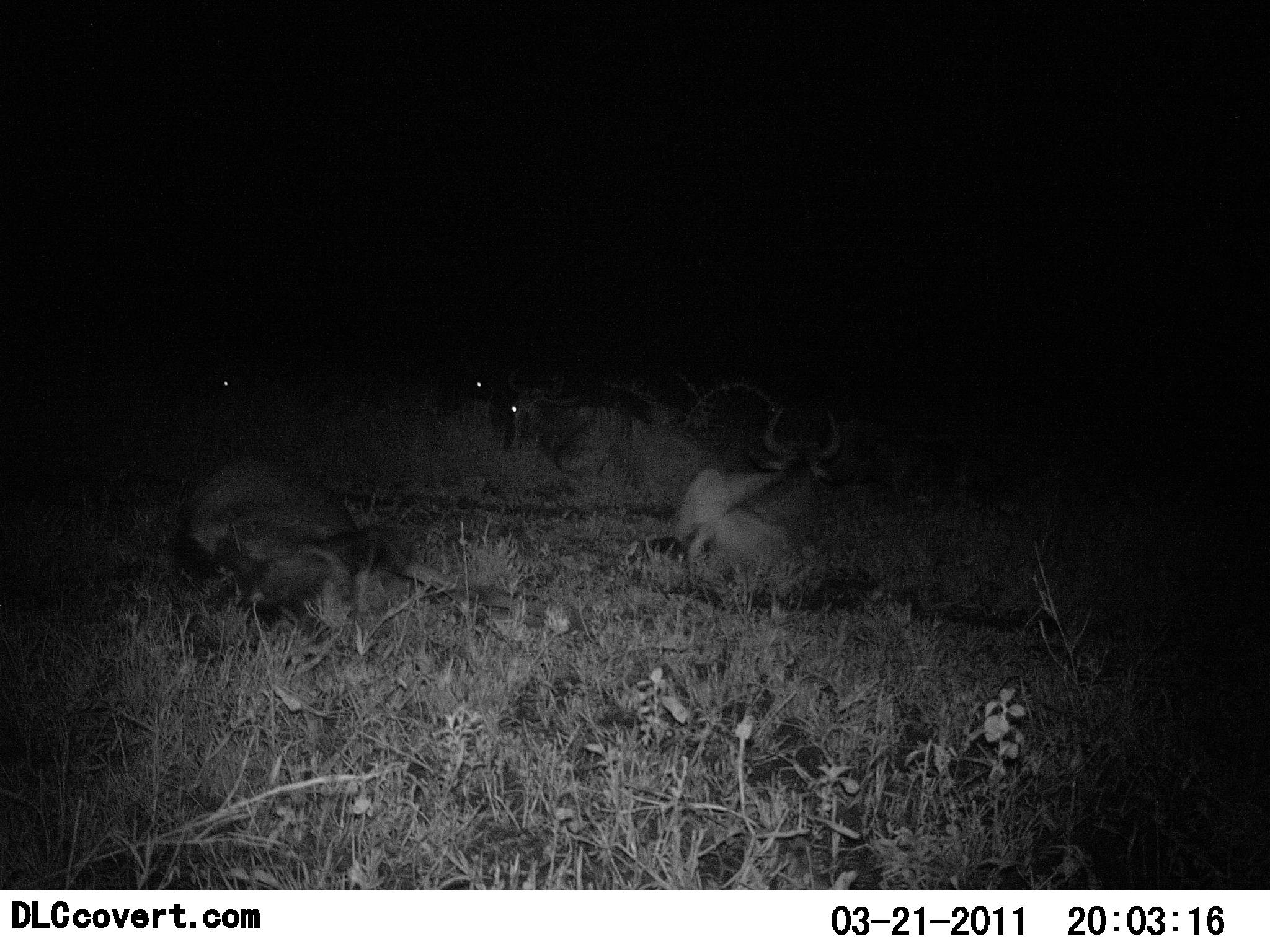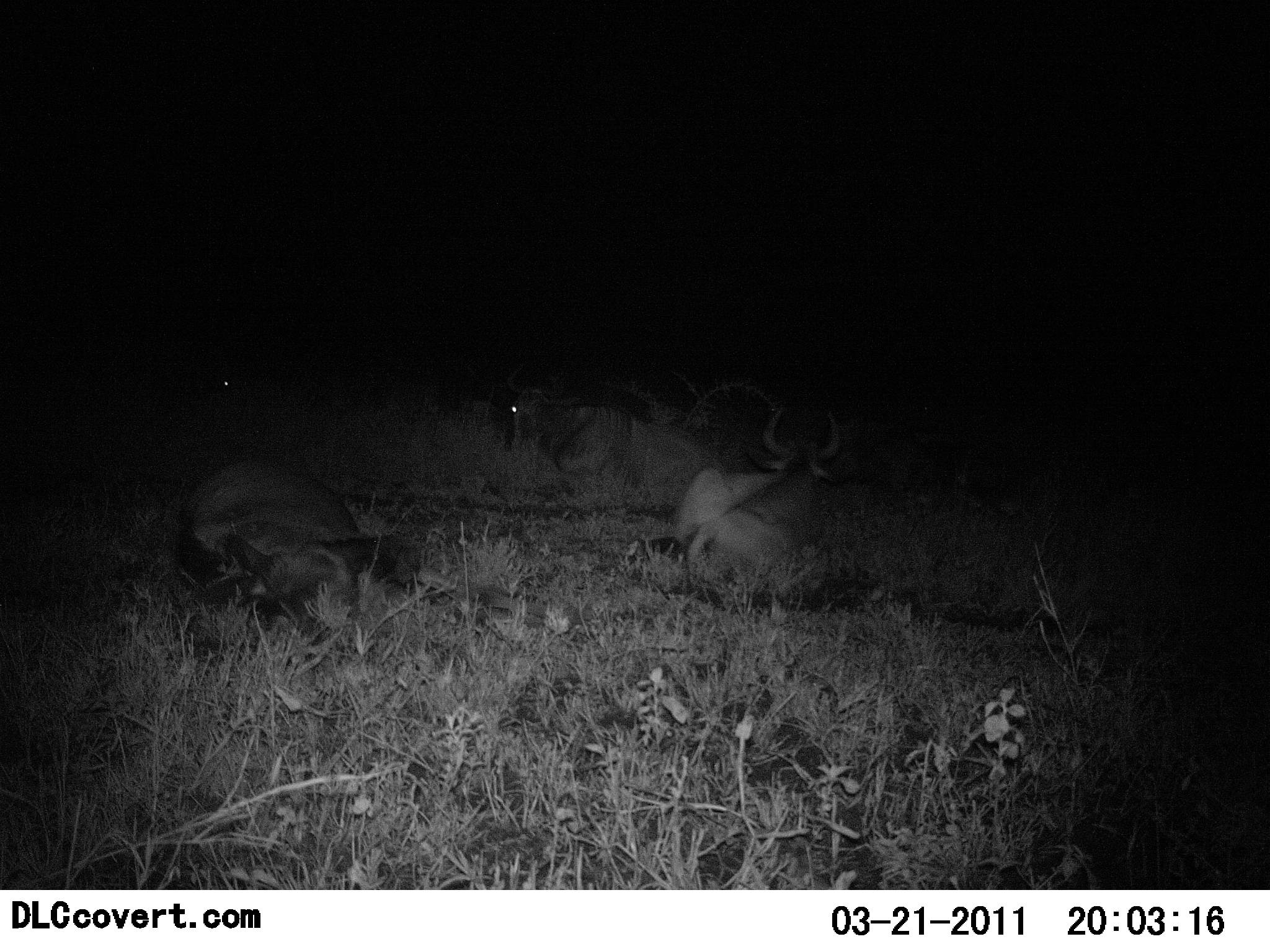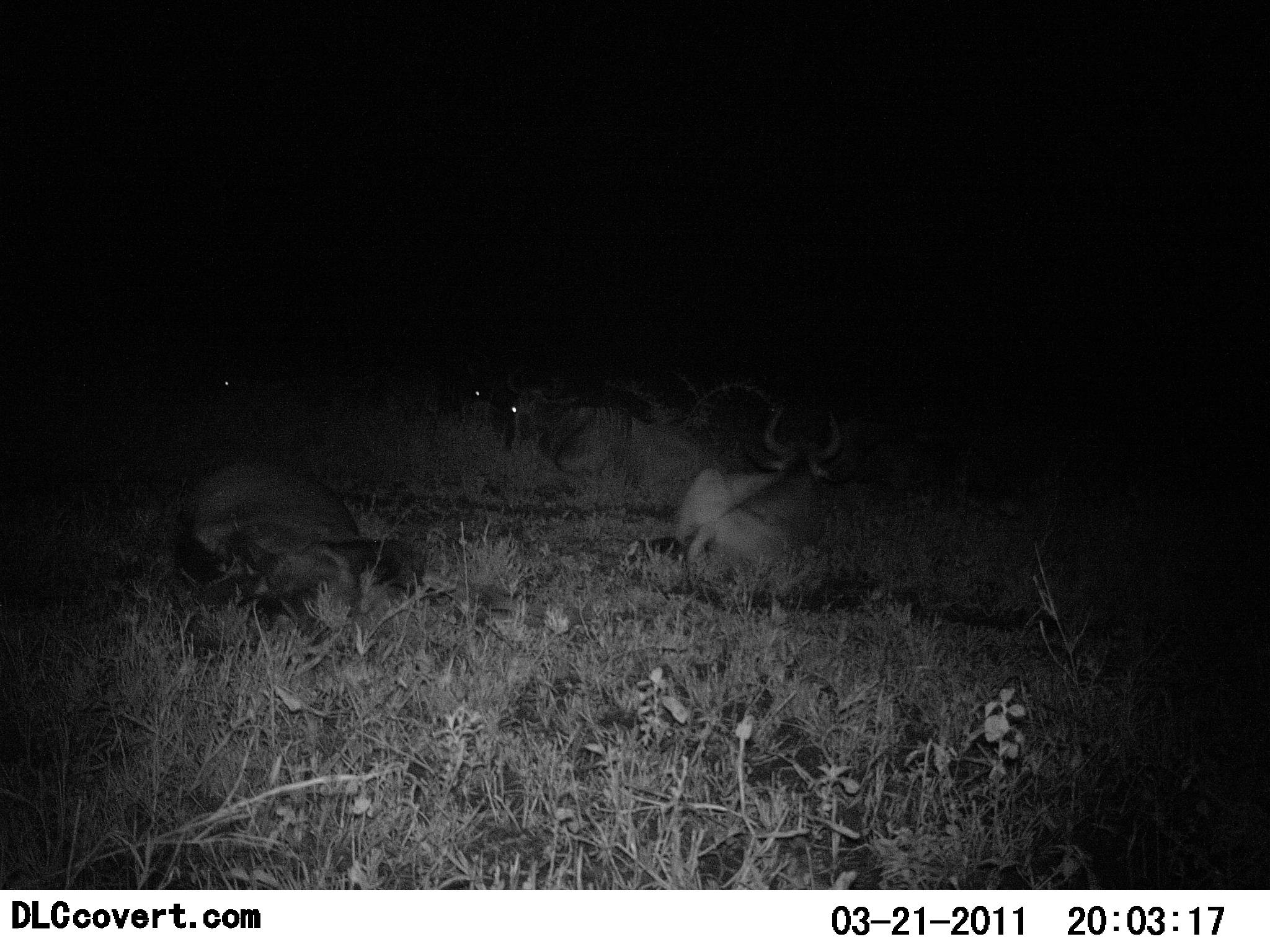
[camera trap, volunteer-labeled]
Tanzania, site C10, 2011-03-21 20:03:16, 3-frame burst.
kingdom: Animalia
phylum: Chordata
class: Mammalia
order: Artiodactyla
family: Bovidae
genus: Connochaetes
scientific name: Connochaetes taurinus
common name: blue wildebeest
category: wildebeest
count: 6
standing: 0%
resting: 100%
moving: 0%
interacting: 0%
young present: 0%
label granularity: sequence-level